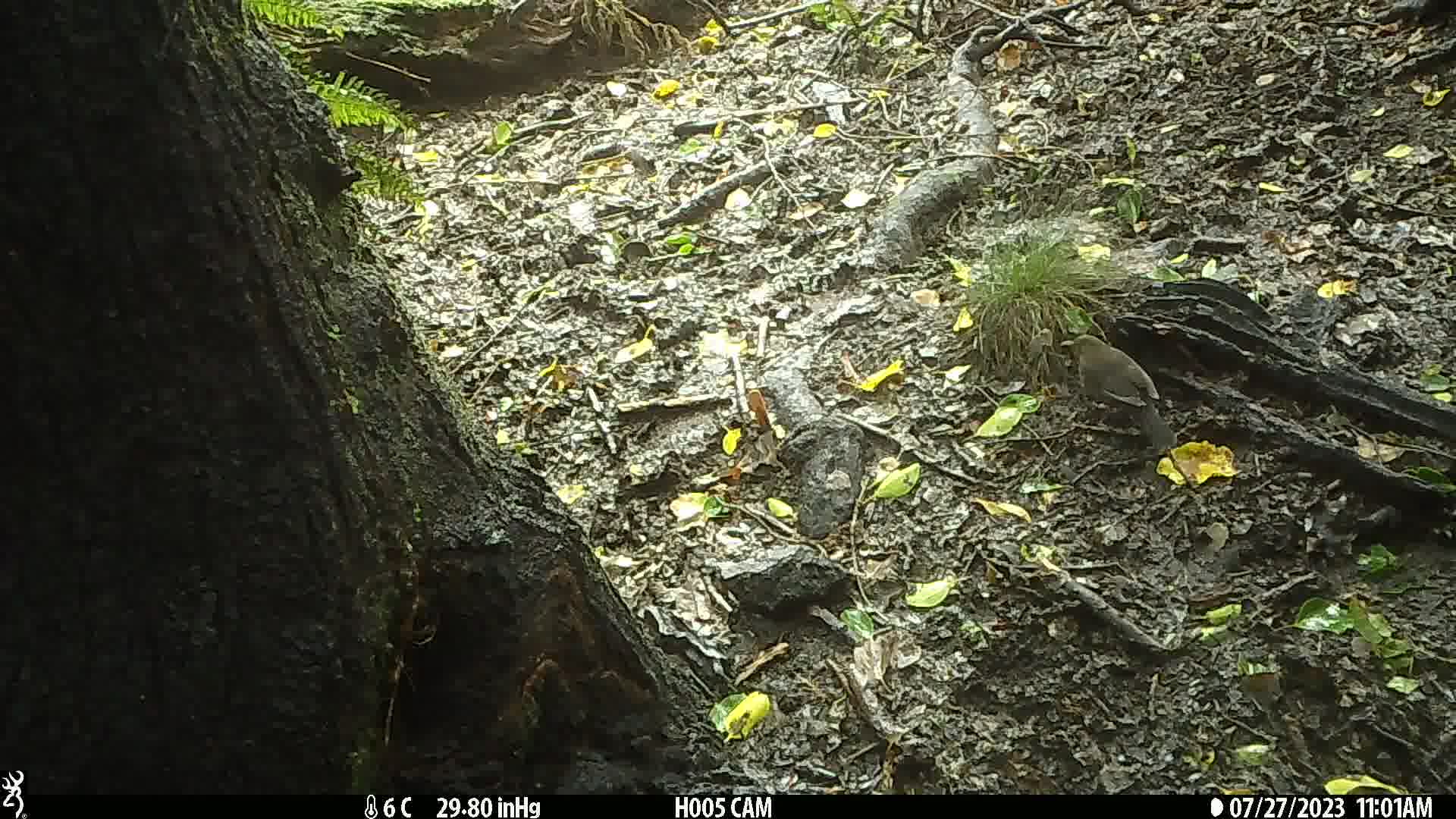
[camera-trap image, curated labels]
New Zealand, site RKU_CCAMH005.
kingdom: Animalia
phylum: Chordata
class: Aves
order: Passeriformes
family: Turdidae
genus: Turdus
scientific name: Turdus merula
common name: eurasian blackbird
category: blackbird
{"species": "blackbird (eurasian blackbird) (Turdus merula)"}